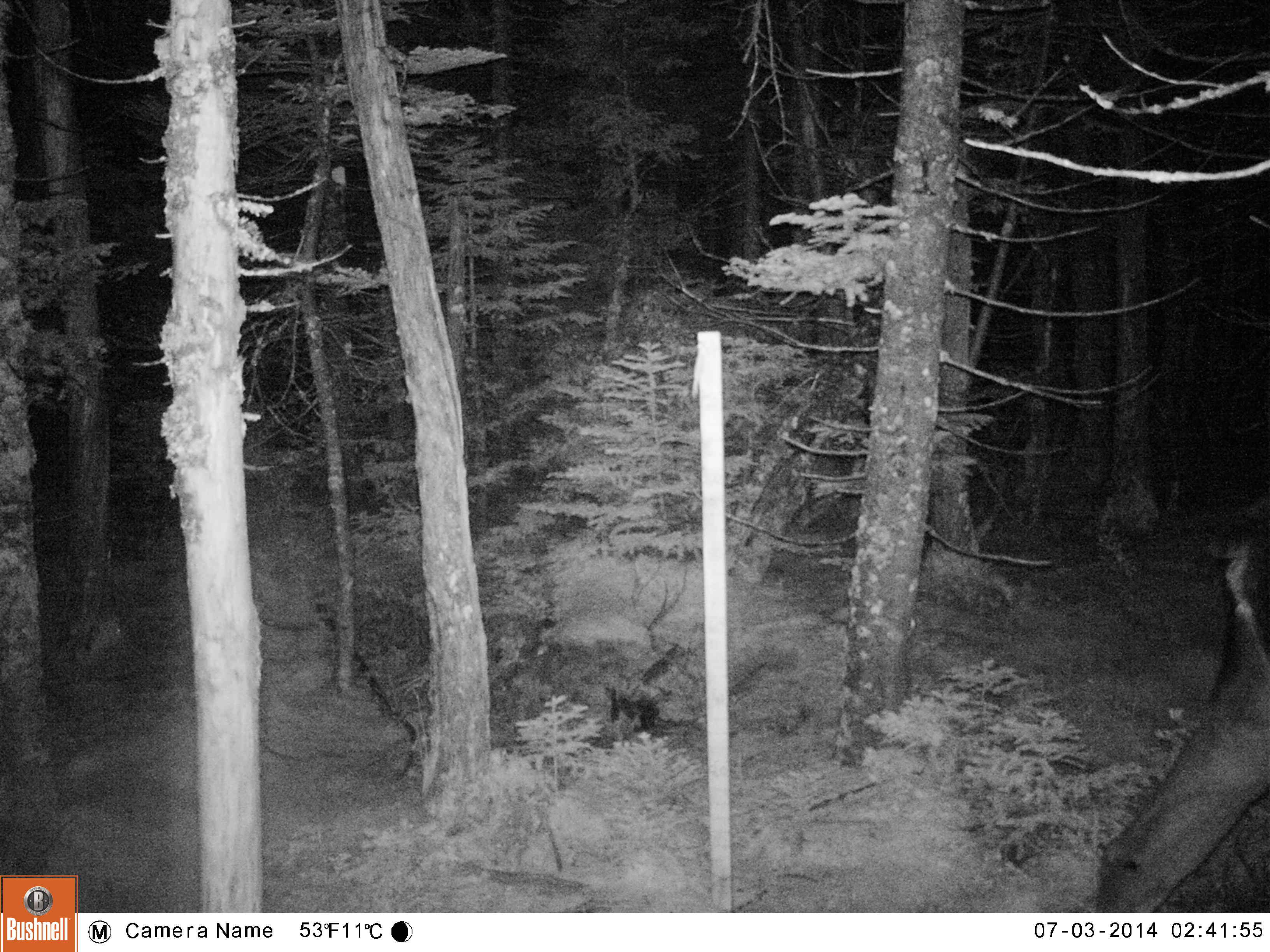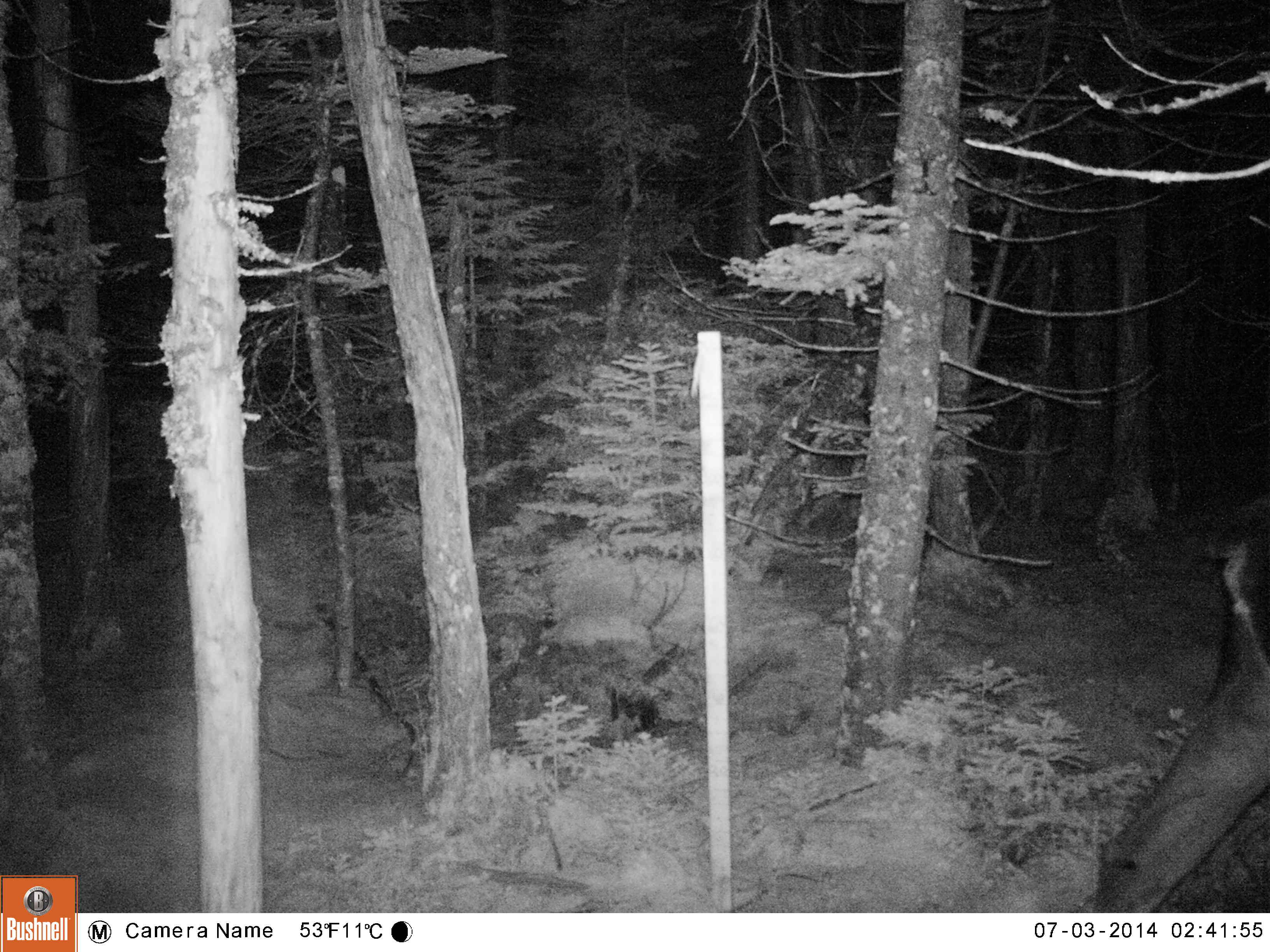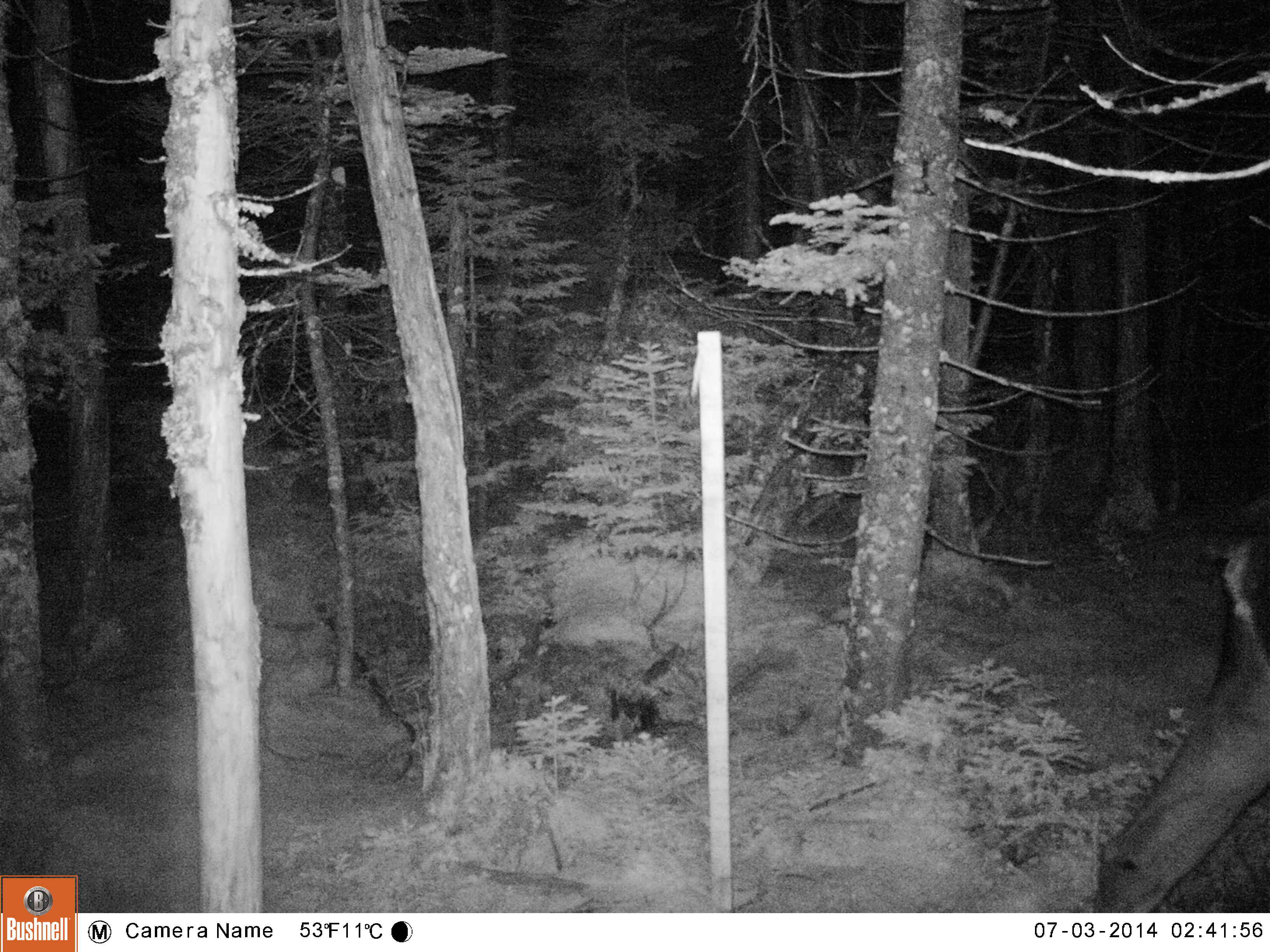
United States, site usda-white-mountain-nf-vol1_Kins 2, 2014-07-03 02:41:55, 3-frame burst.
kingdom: Animalia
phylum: Chordata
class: Mammalia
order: Artiodactyla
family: Cervidae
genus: Alces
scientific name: Alces alces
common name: moose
Moose (Alces alces).